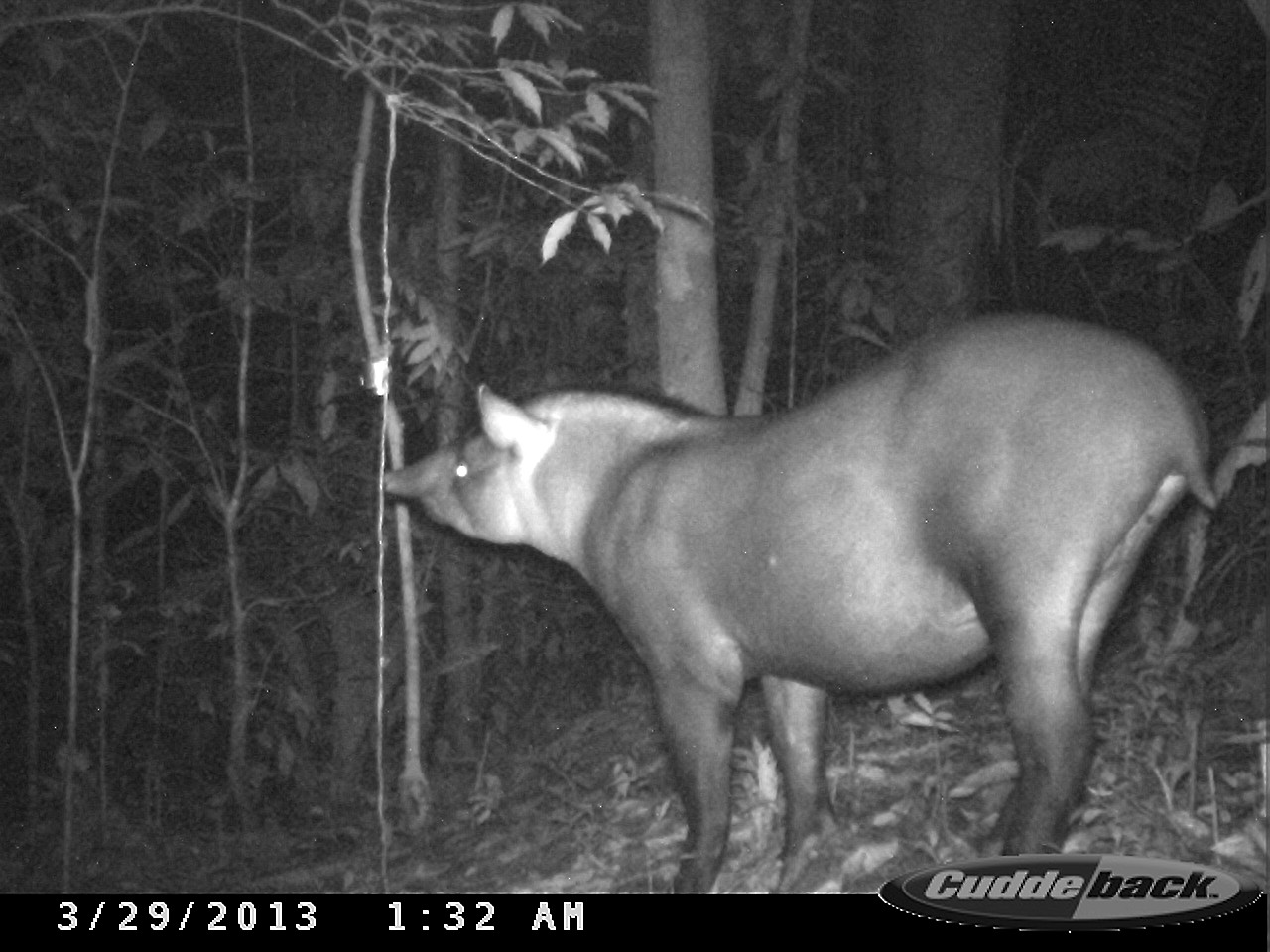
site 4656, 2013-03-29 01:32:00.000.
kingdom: Animalia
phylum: Chordata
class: Mammalia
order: Perissodactyla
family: Tapiridae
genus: Tapirus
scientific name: Tapirus terrestris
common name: south american tapir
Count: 1.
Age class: adult.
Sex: male.